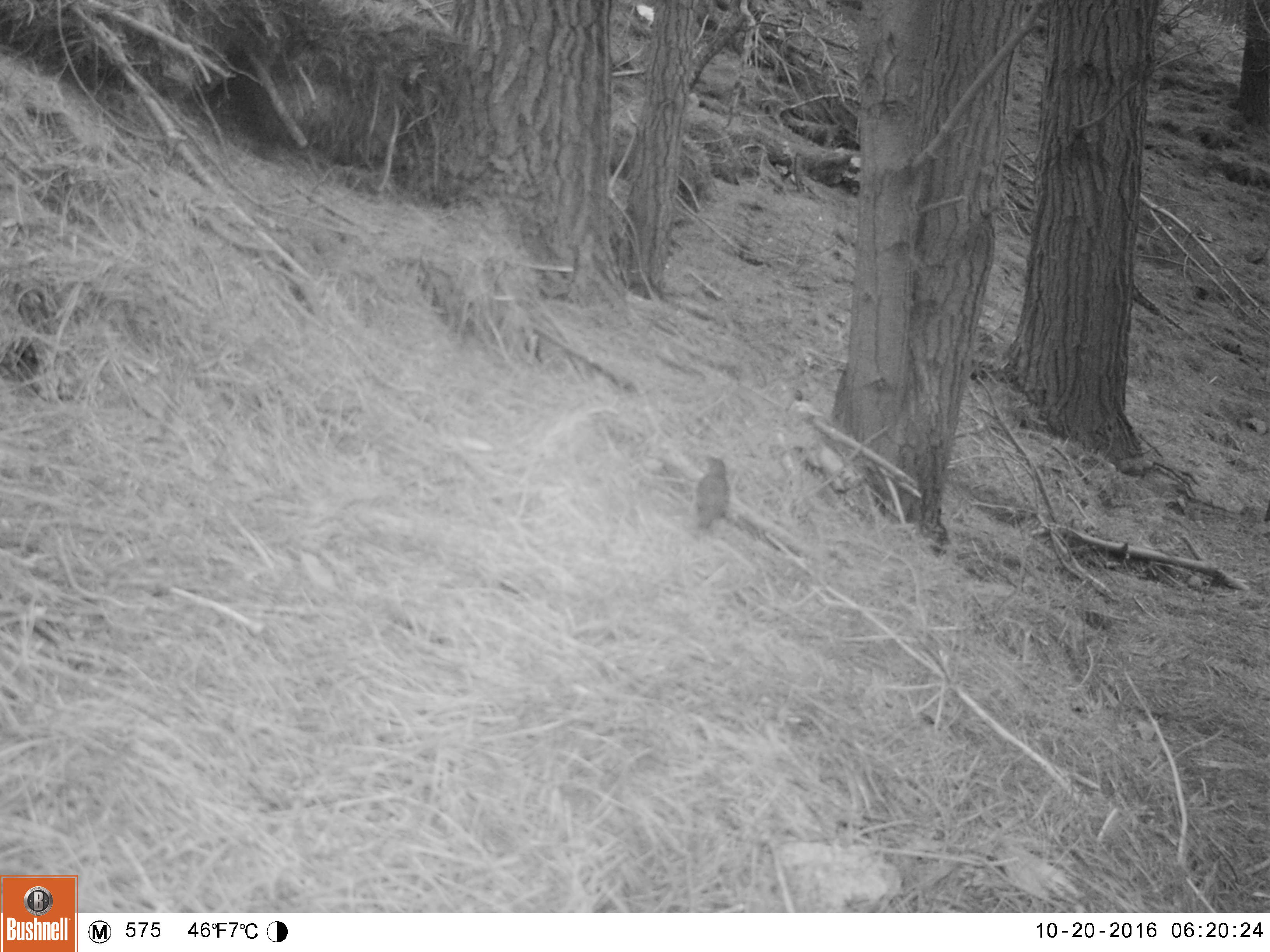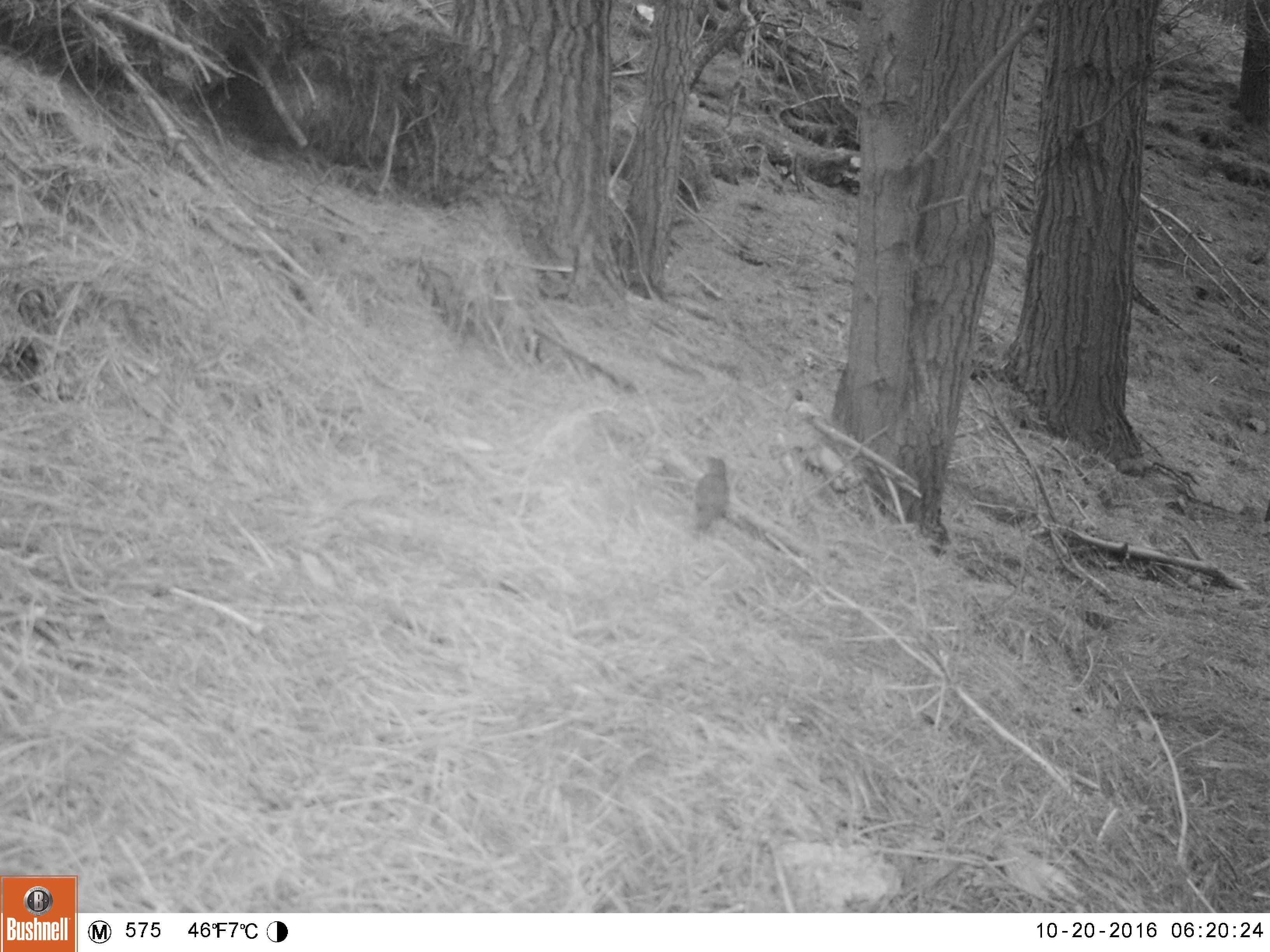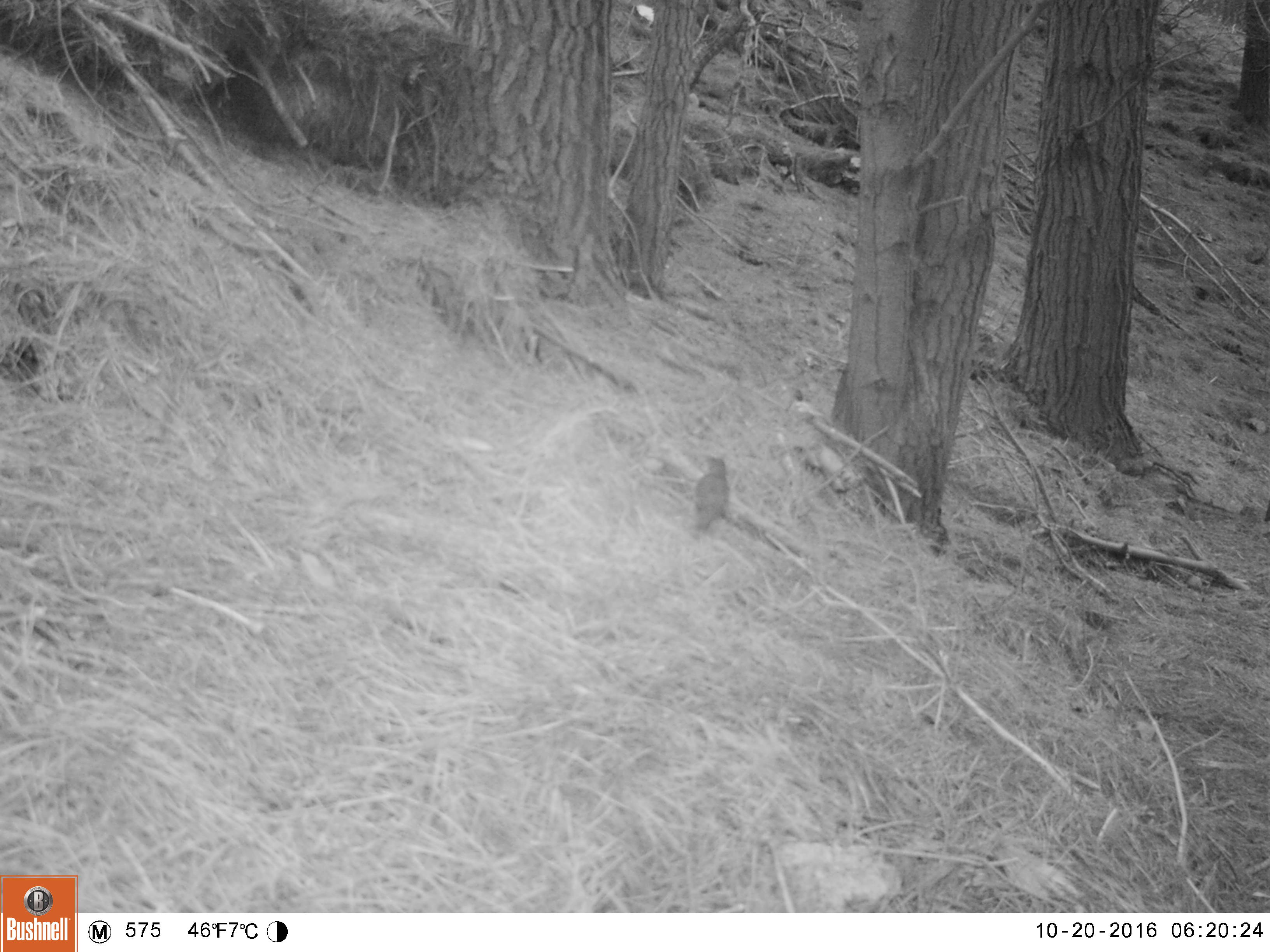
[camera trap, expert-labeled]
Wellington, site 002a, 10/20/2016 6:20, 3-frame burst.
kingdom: Animalia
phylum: Chordata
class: Aves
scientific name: Aves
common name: bird